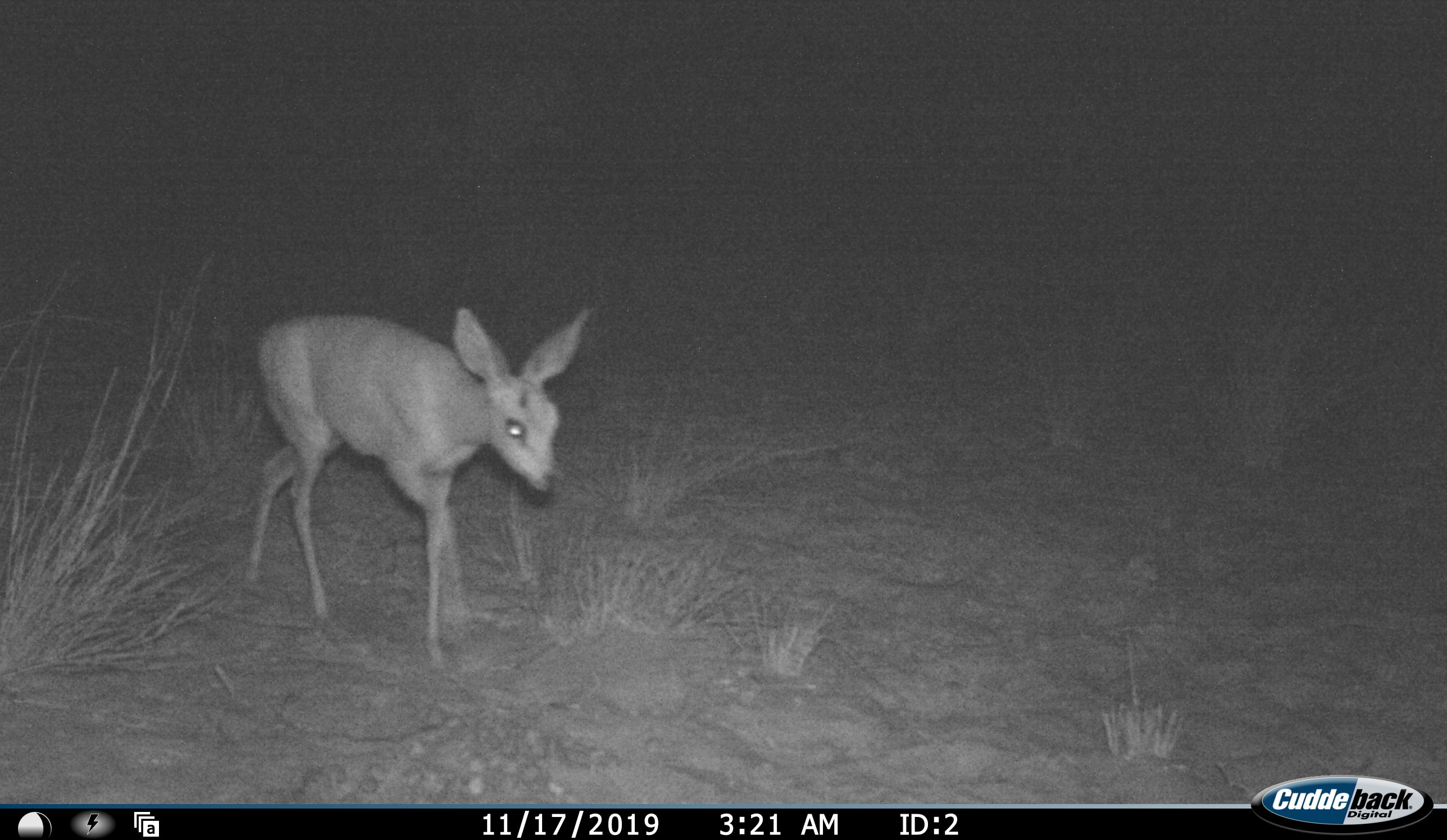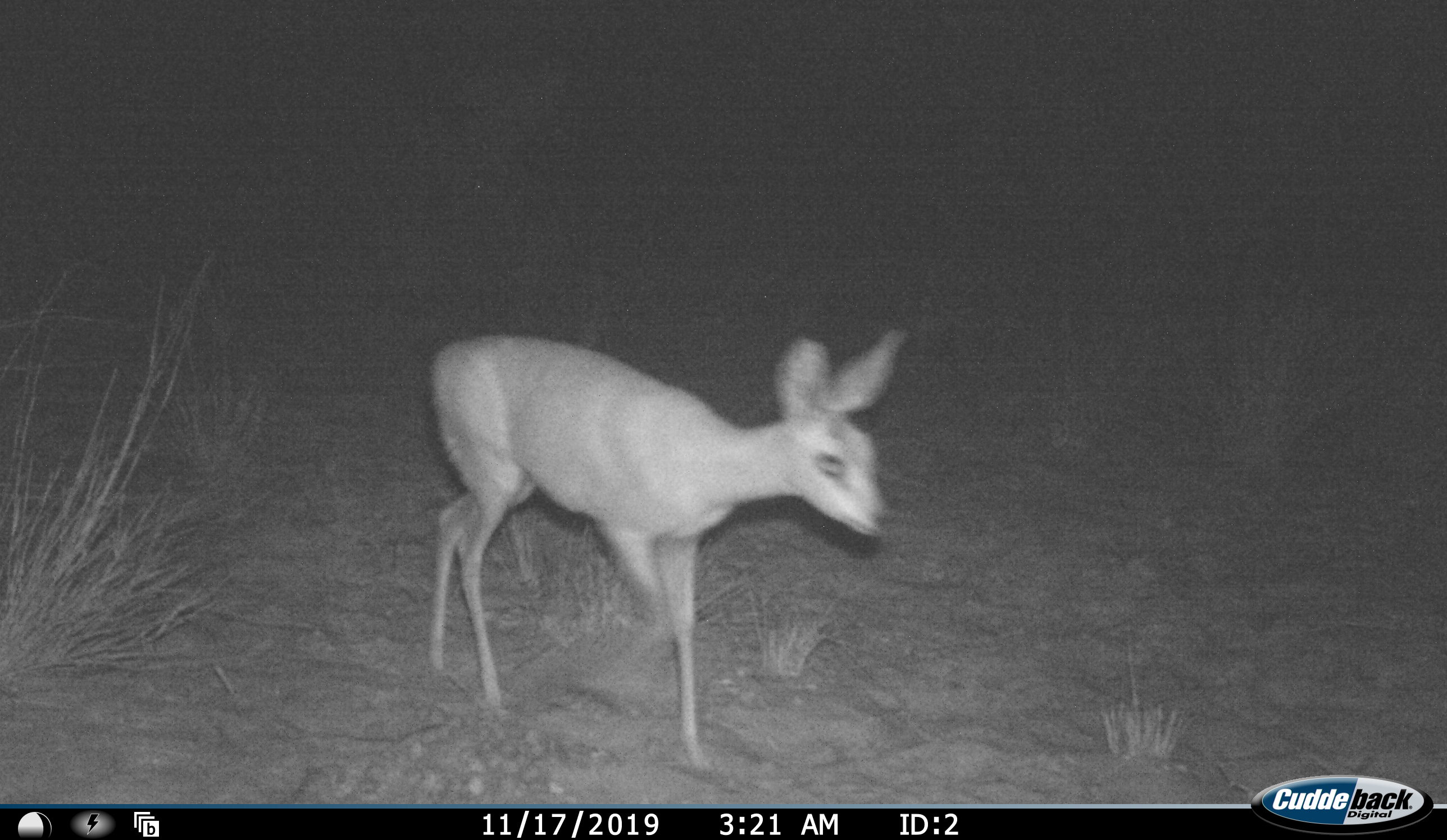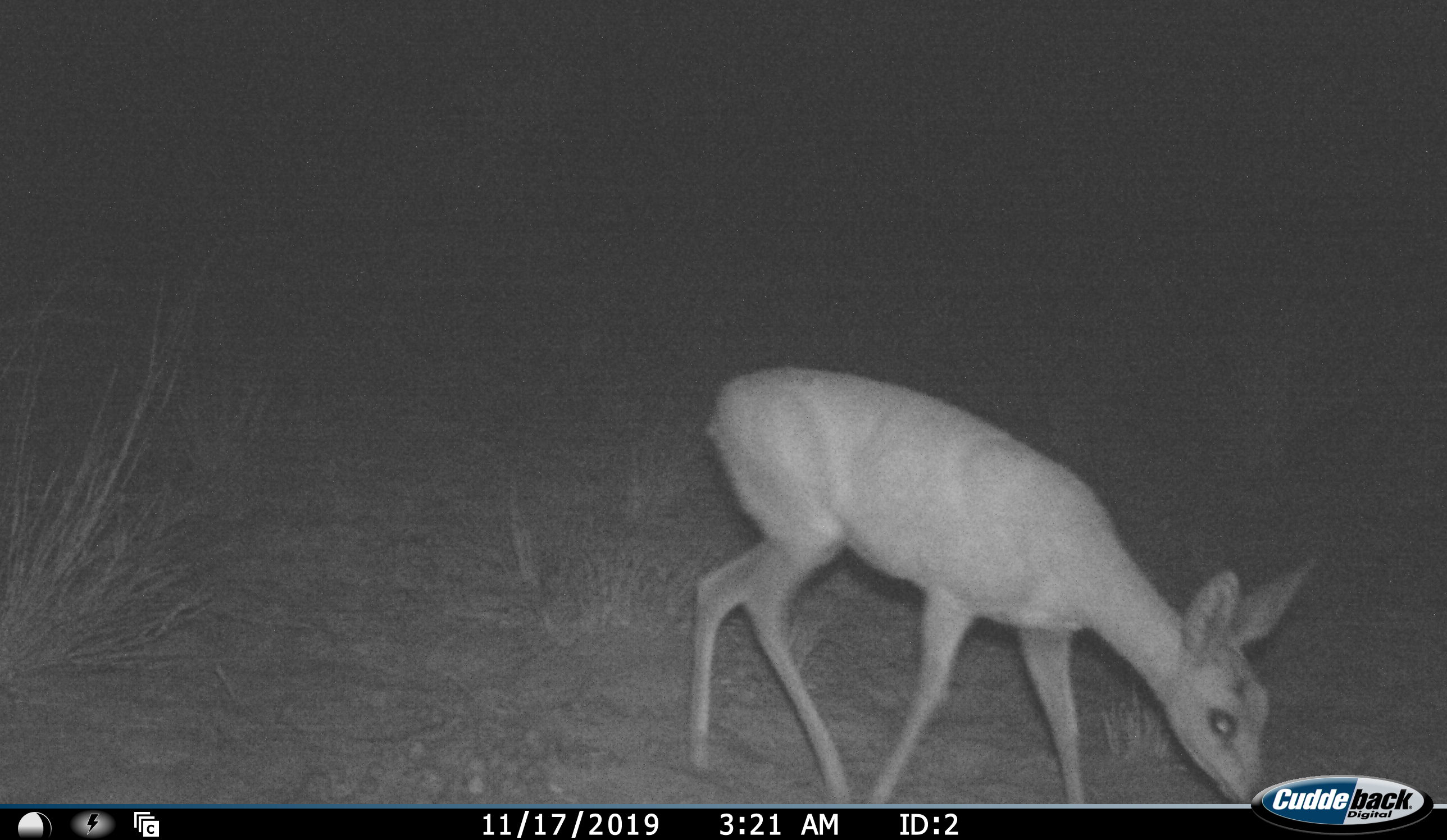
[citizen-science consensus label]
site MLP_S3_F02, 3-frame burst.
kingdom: Animalia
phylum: Chordata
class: Mammalia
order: Artiodactyla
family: Bovidae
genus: Raphicerus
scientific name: Raphicerus campestris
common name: steenbok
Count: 1.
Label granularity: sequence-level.